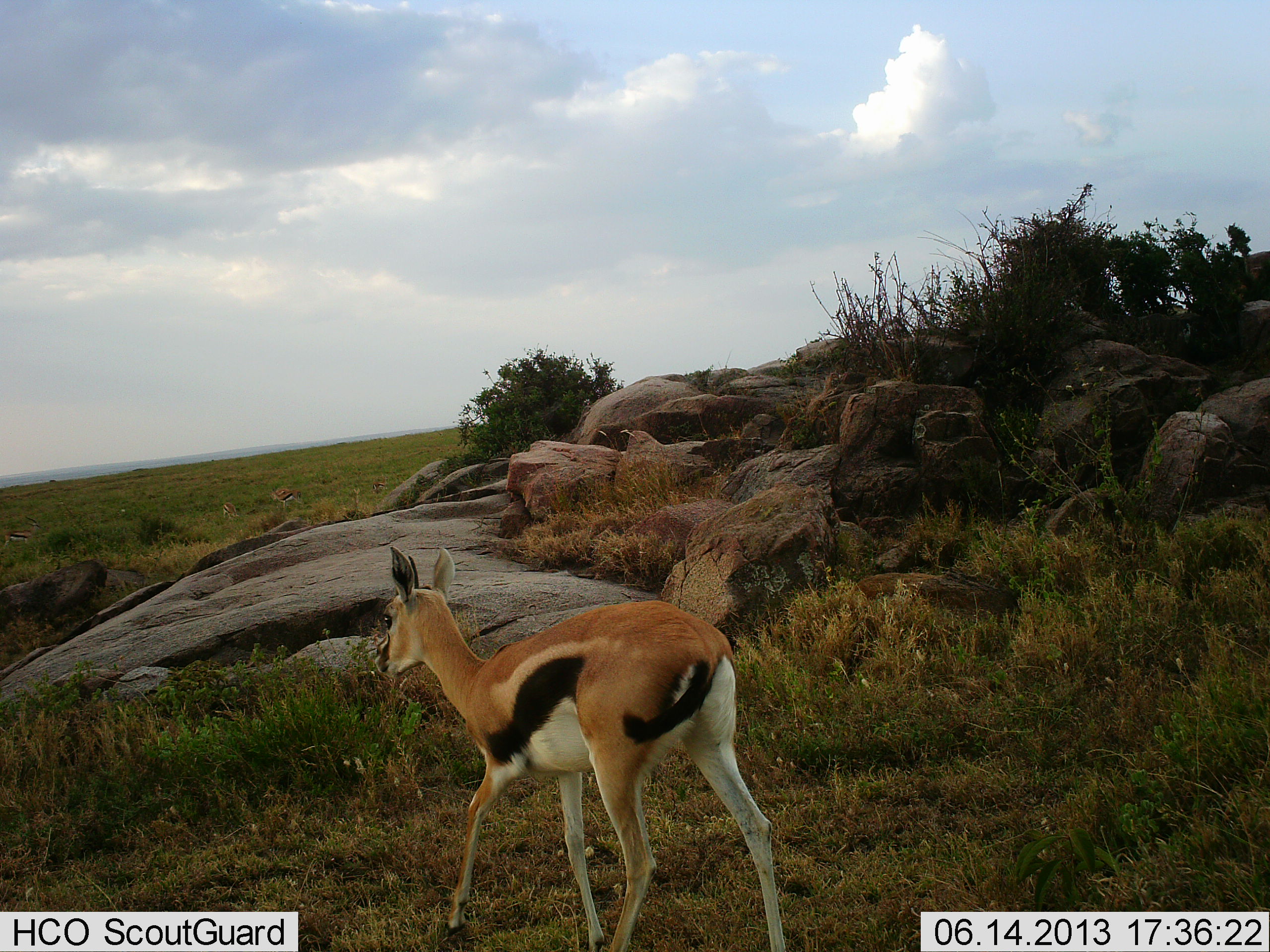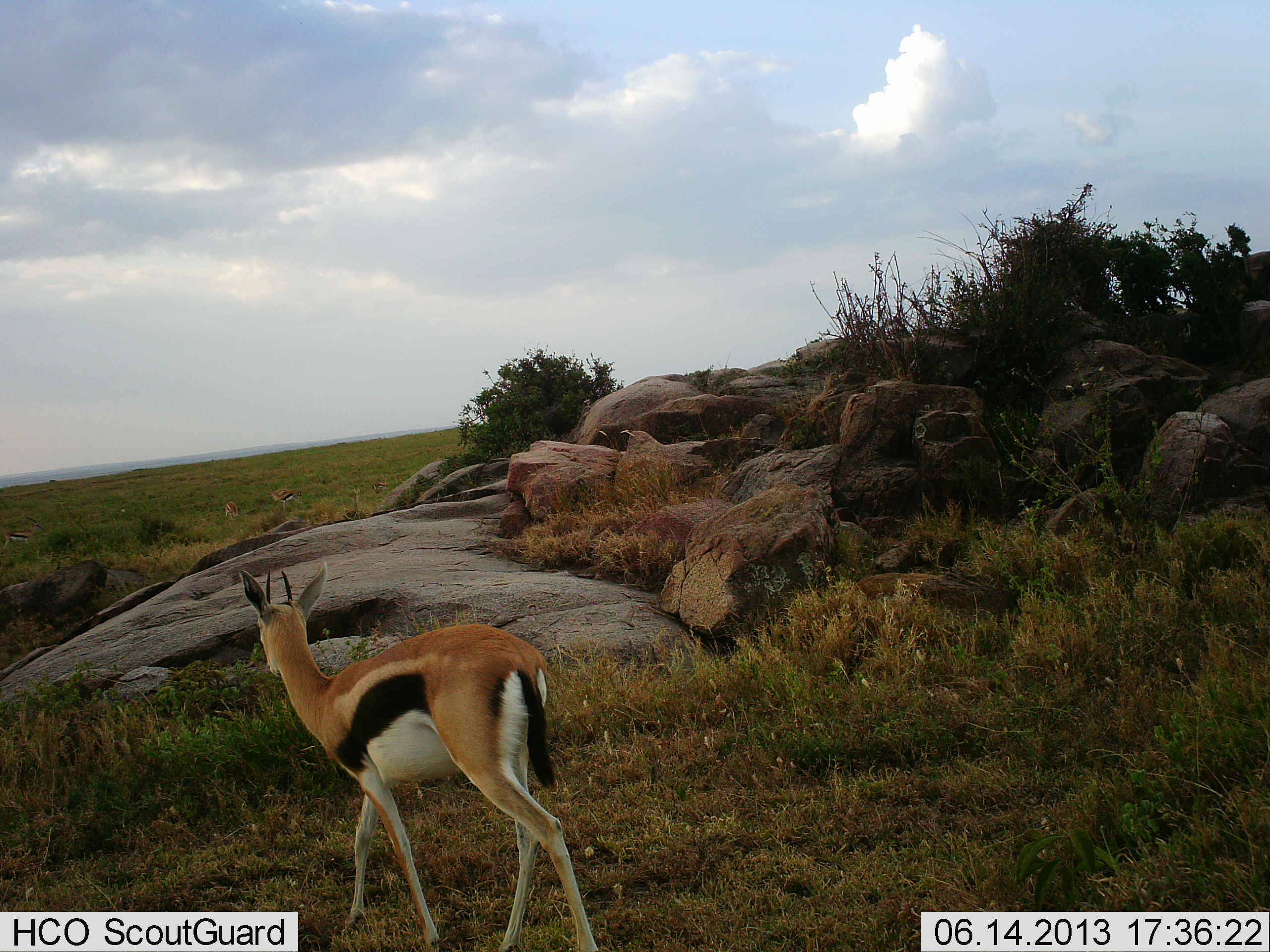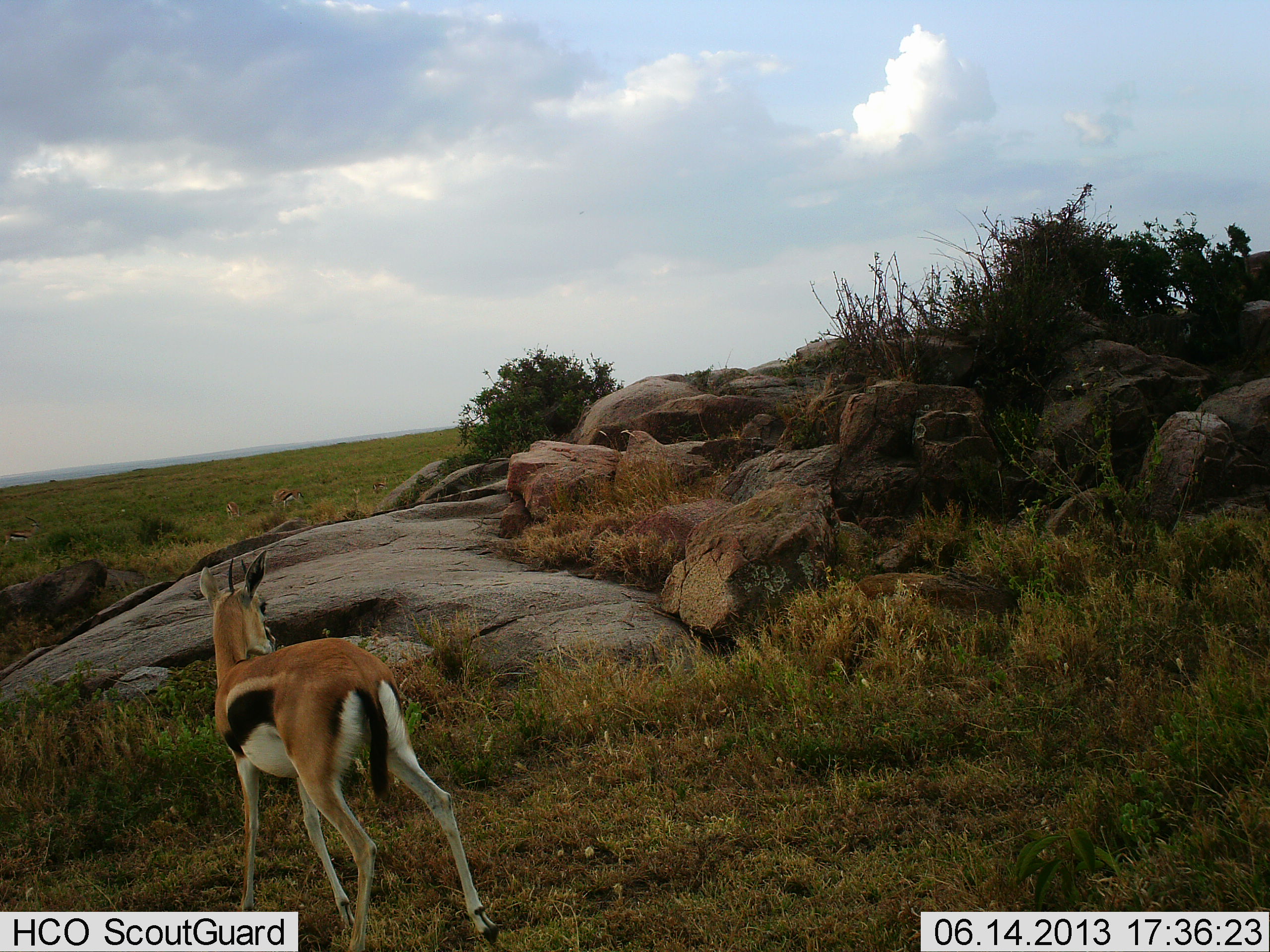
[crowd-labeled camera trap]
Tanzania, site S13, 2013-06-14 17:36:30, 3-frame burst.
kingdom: Animalia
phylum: Chordata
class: Mammalia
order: Artiodactyla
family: Bovidae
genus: Eudorcas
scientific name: Eudorcas thomsonii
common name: thomson's gazelle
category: gazellethomsons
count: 1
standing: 12%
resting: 0%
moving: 92%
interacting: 0%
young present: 0%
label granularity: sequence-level